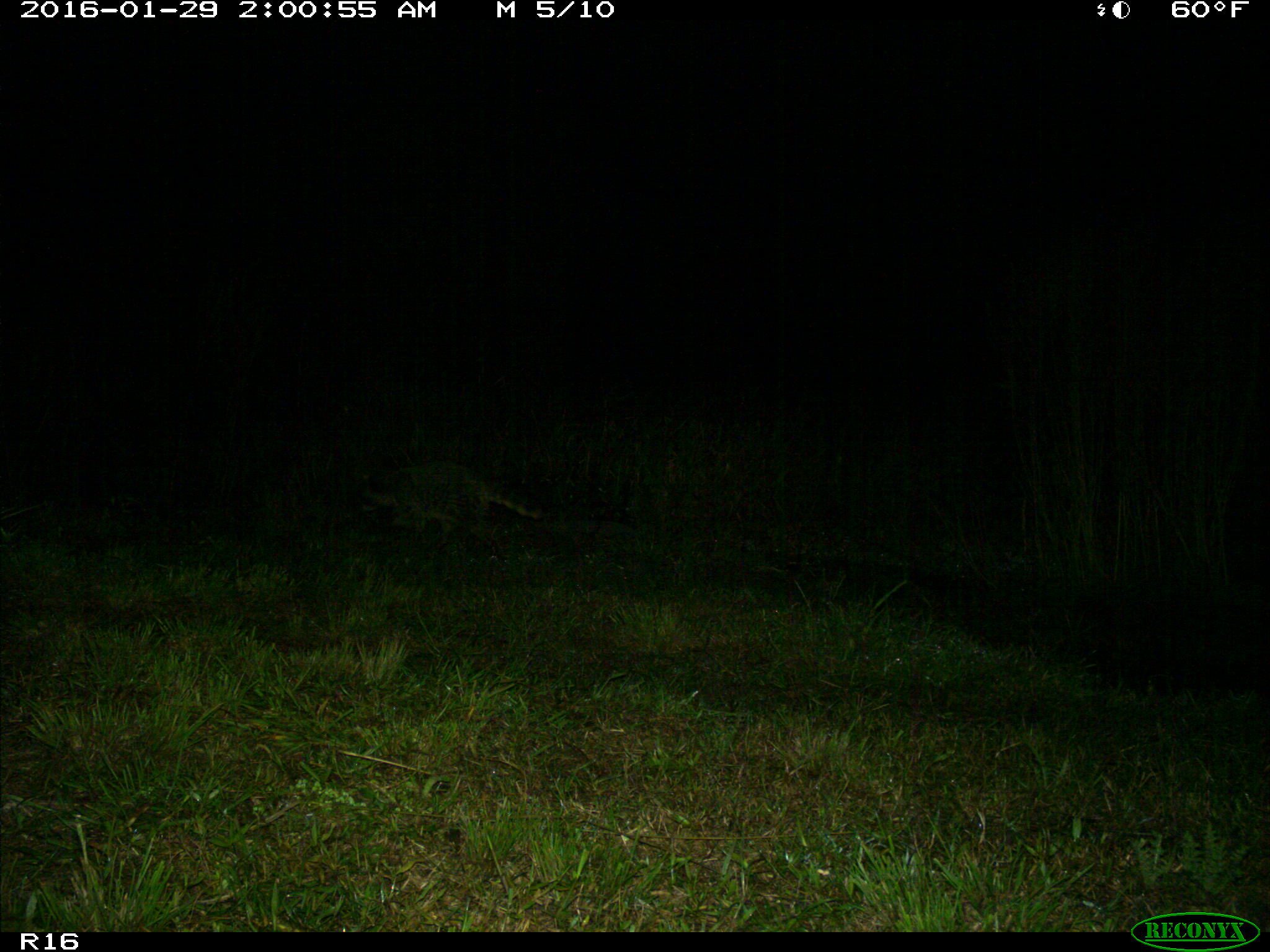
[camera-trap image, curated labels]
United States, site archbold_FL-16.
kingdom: Animalia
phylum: Chordata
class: Mammalia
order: Carnivora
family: Procyonidae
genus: Procyon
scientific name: Procyon lotor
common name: common raccoon